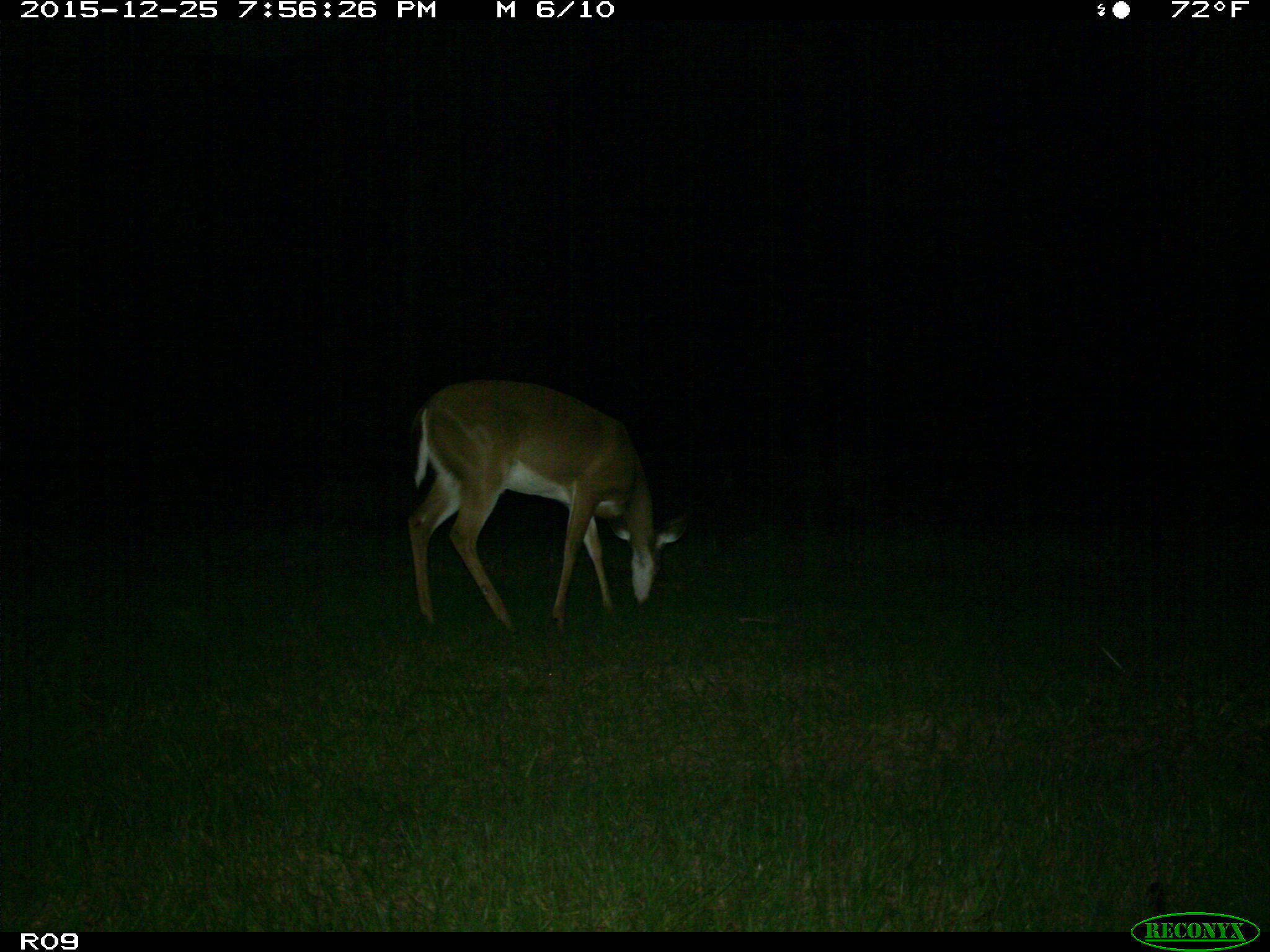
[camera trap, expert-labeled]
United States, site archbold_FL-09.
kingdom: Animalia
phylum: Chordata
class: Mammalia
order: Artiodactyla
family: Cervidae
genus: Odocoileus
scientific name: Odocoileus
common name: deer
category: unidentified deer